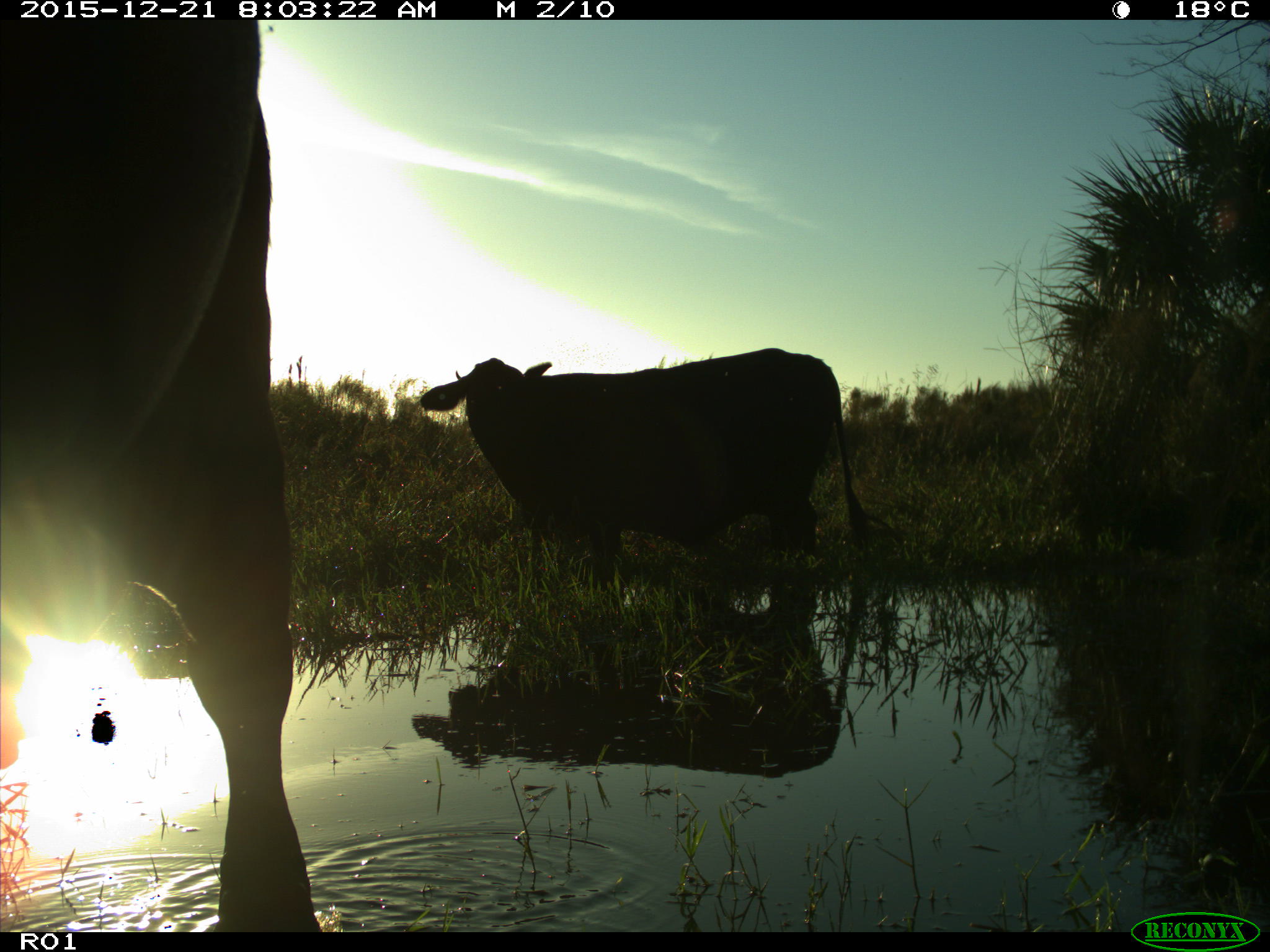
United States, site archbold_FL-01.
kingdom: Animalia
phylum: Chordata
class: Mammalia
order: Artiodactyla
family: Bovidae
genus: Bos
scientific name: Bos taurus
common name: domestic cow